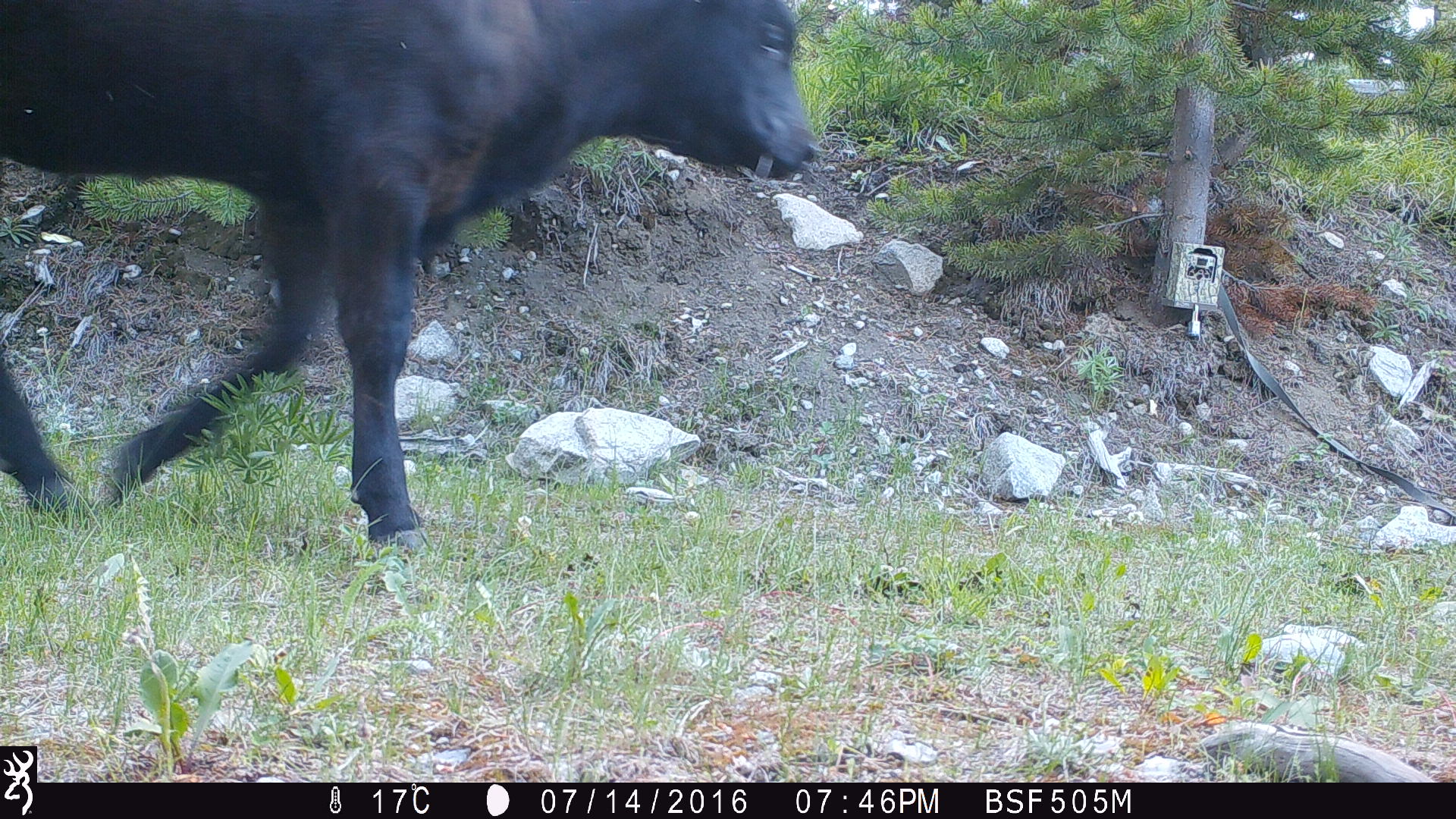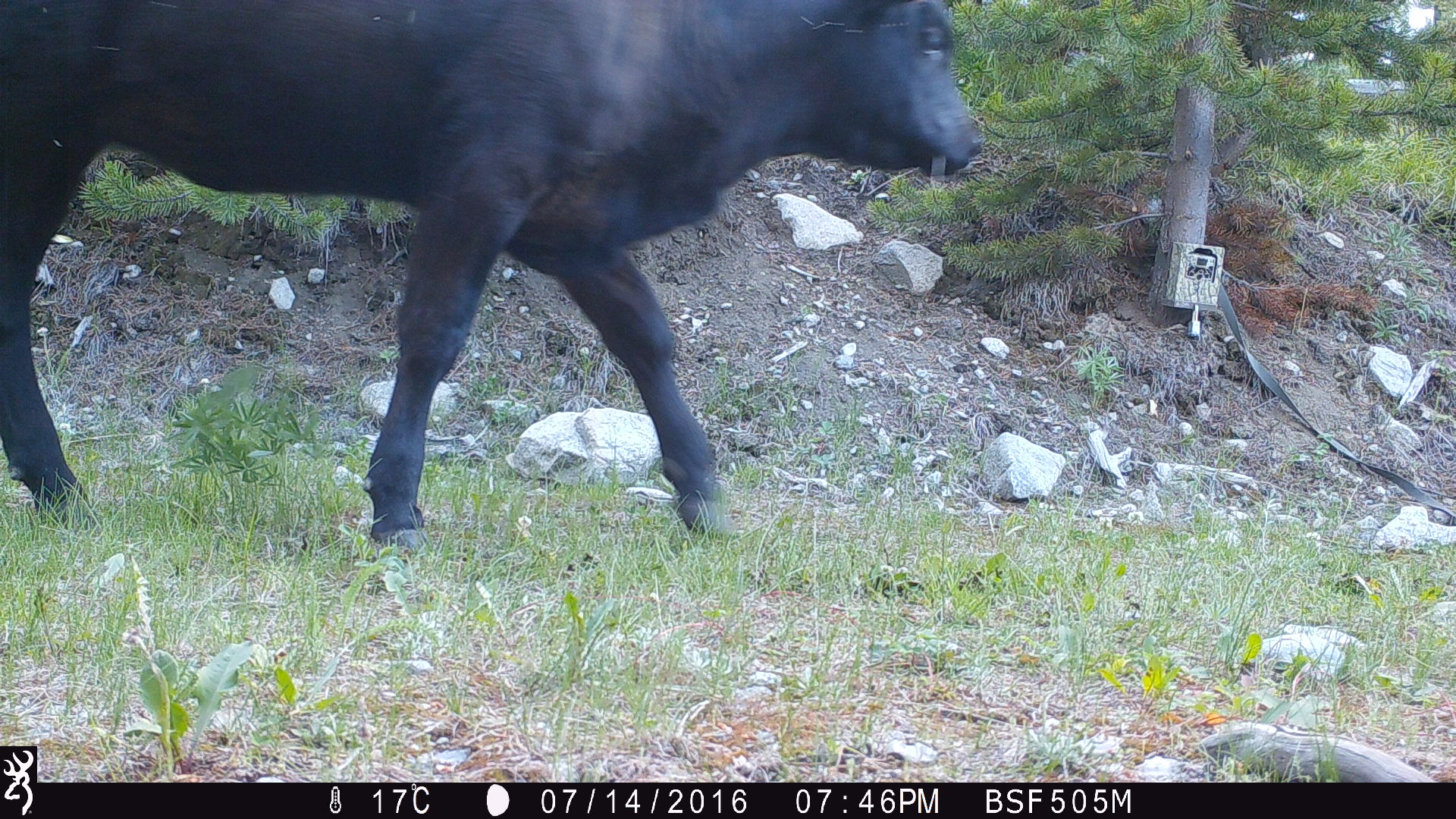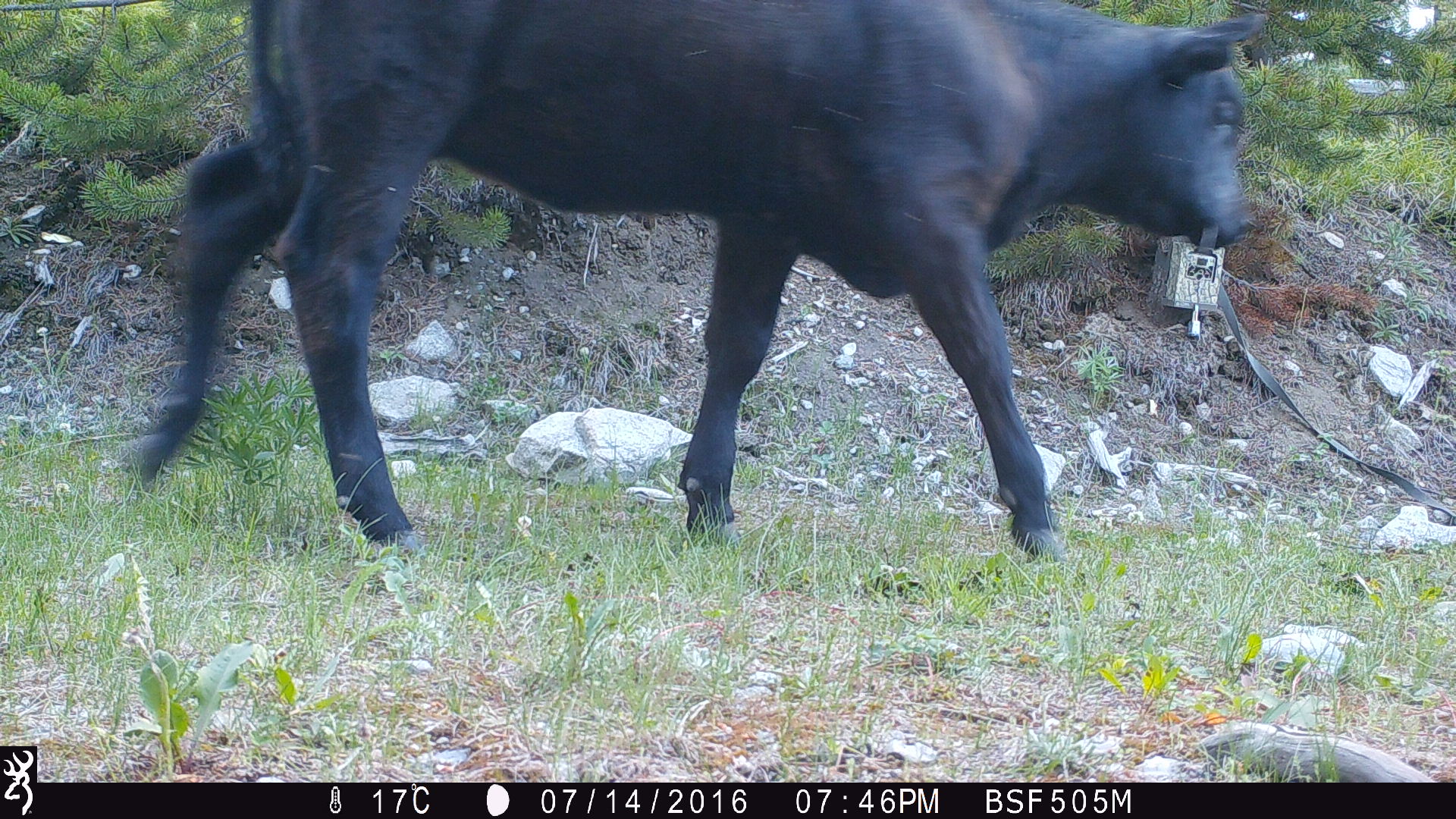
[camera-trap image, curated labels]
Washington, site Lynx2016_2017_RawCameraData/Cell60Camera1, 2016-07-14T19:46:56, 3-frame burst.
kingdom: Animalia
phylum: Chordata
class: Mammalia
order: Artiodactyla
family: Bovidae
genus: Bos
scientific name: Bos taurus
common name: domestic cattle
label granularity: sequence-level